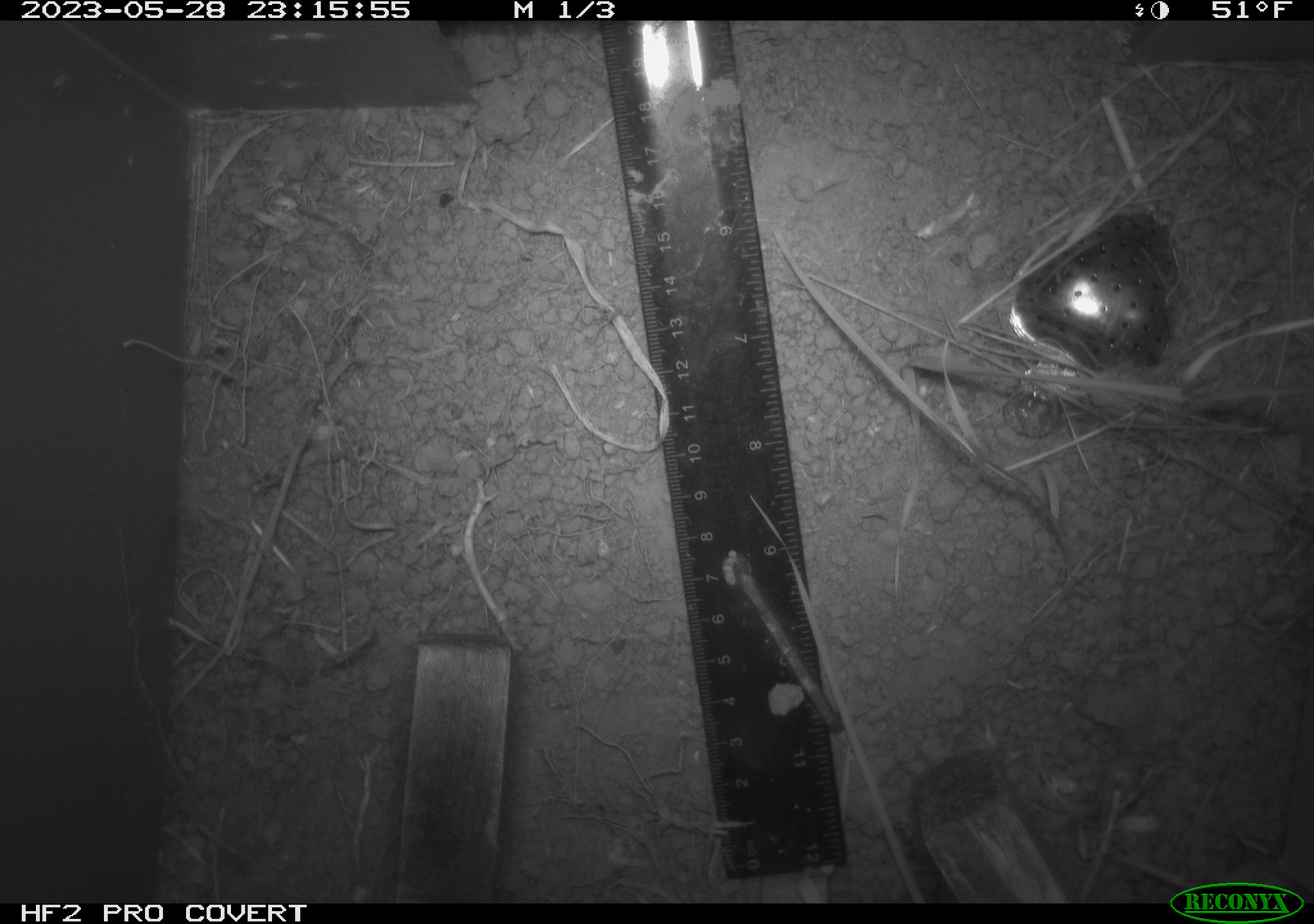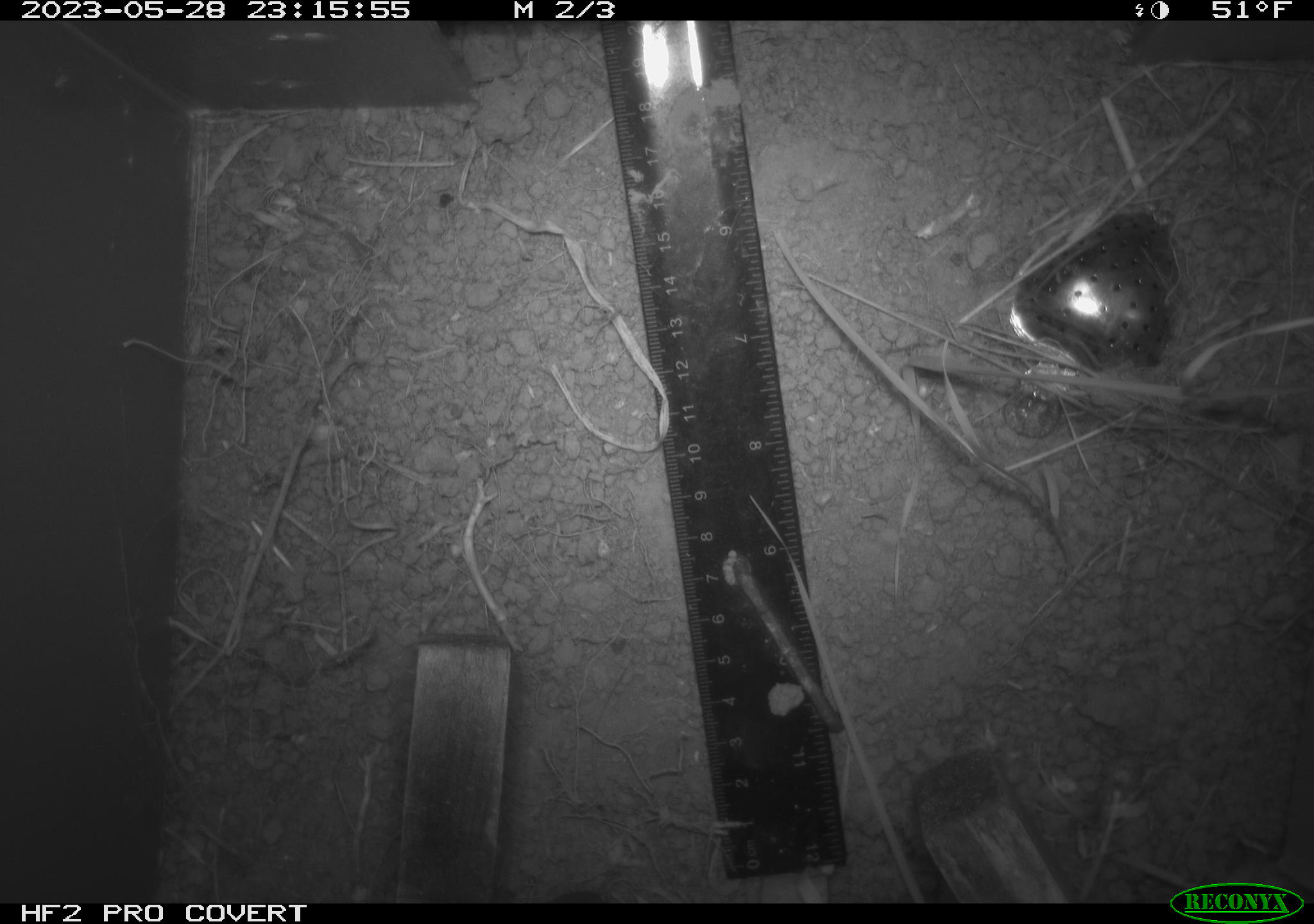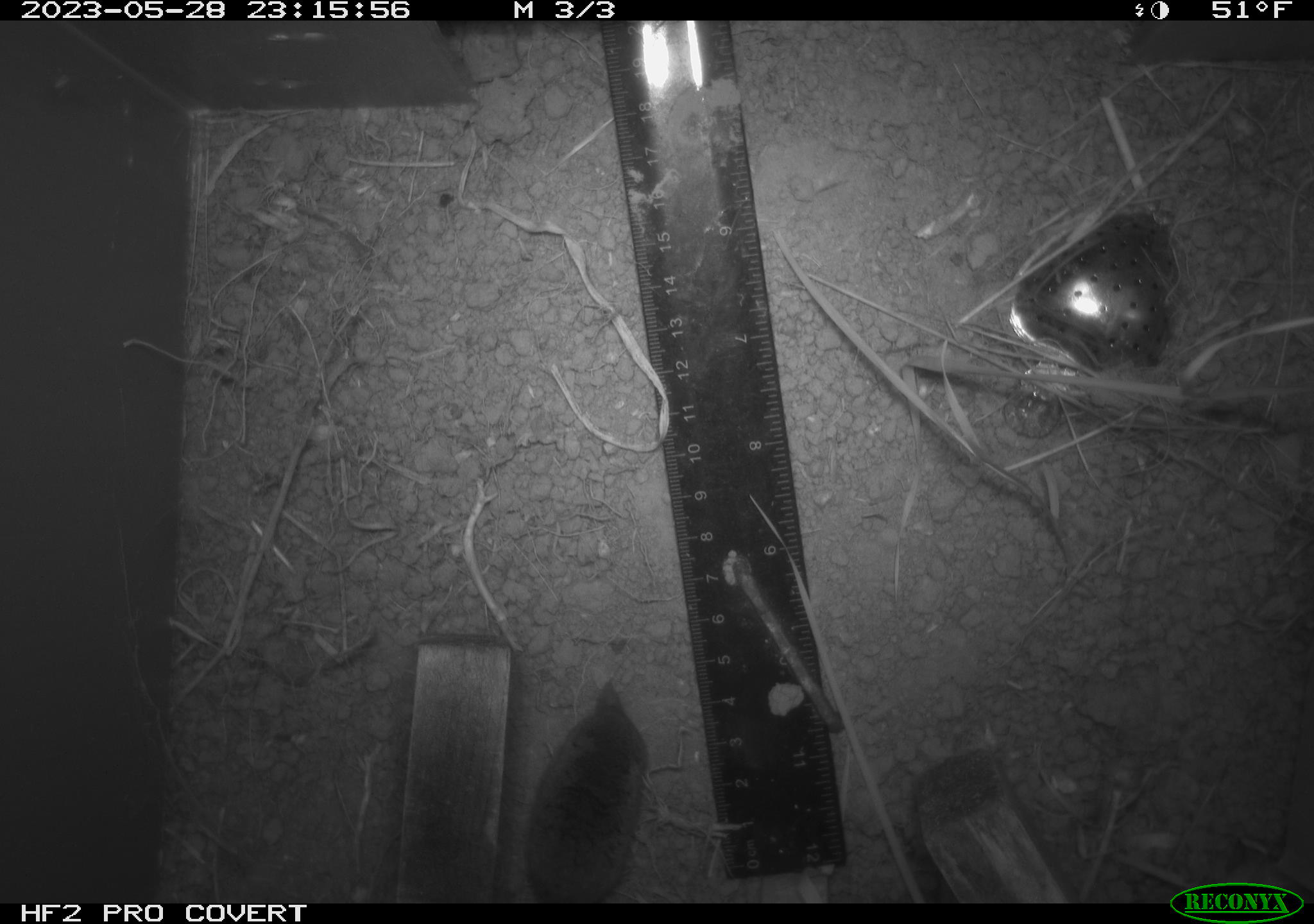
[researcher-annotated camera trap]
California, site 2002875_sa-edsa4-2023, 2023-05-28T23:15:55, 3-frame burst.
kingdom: Animalia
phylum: Chordata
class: Mammalia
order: Eulipotyphla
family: Soricidae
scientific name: Soricidae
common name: shrews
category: soricidae family